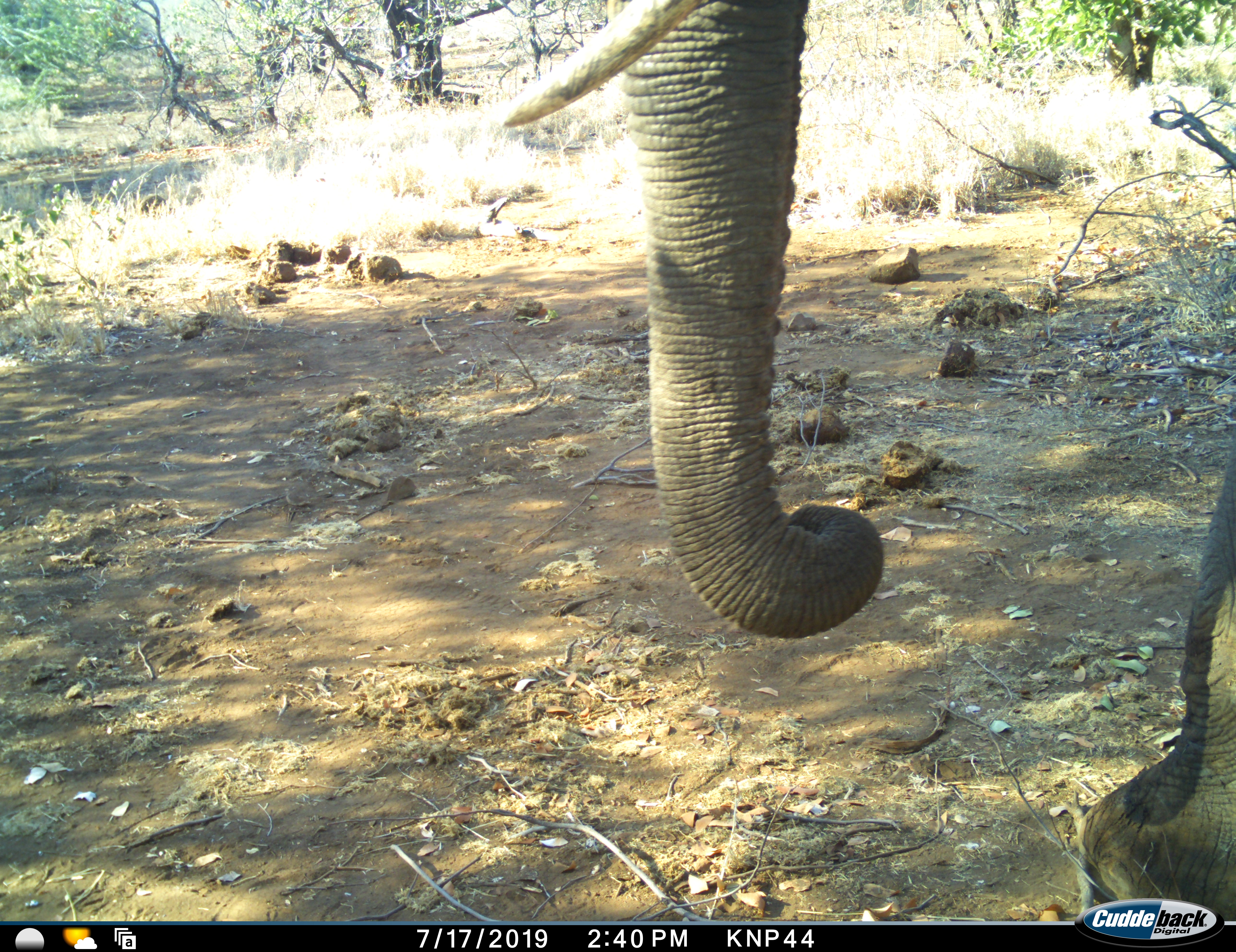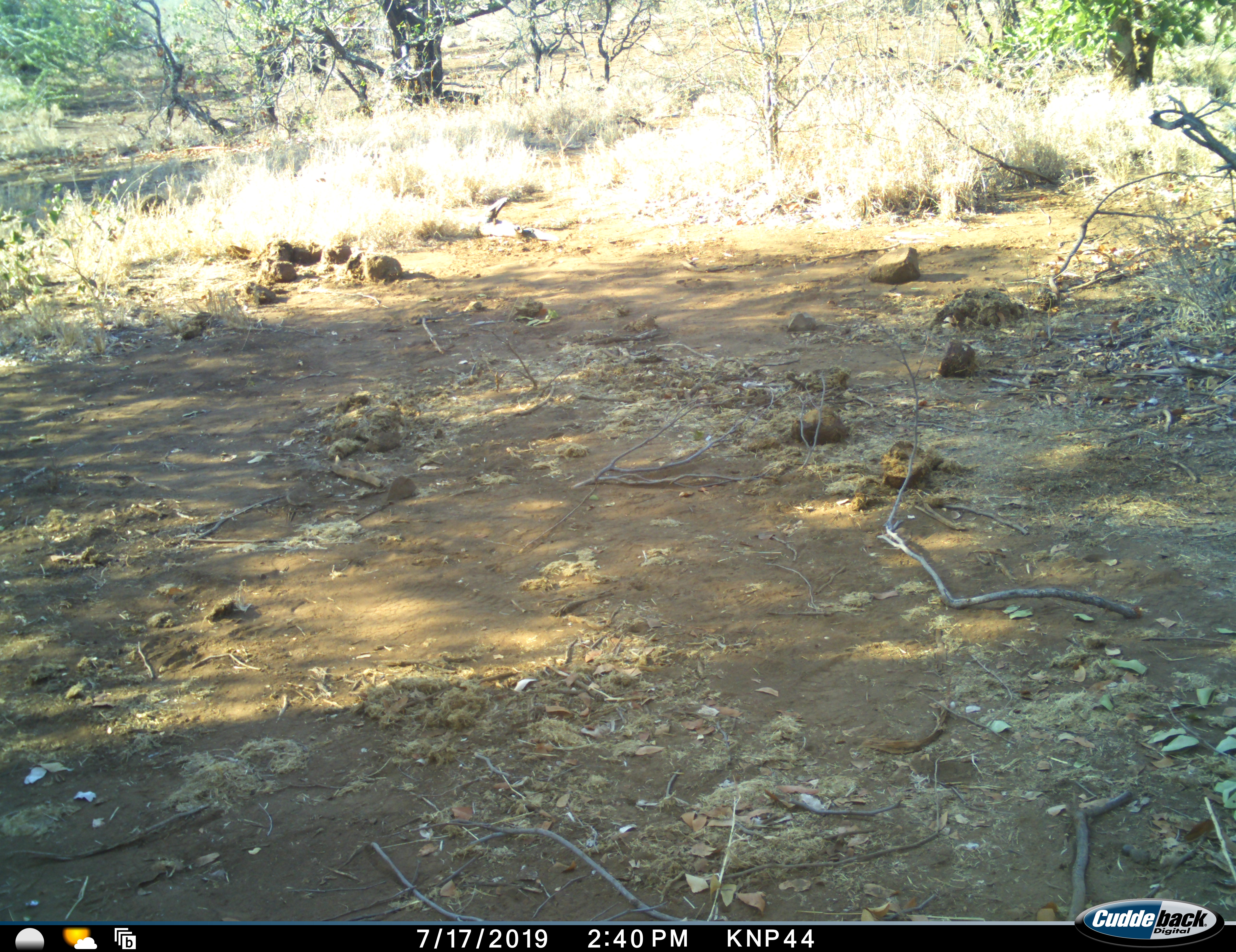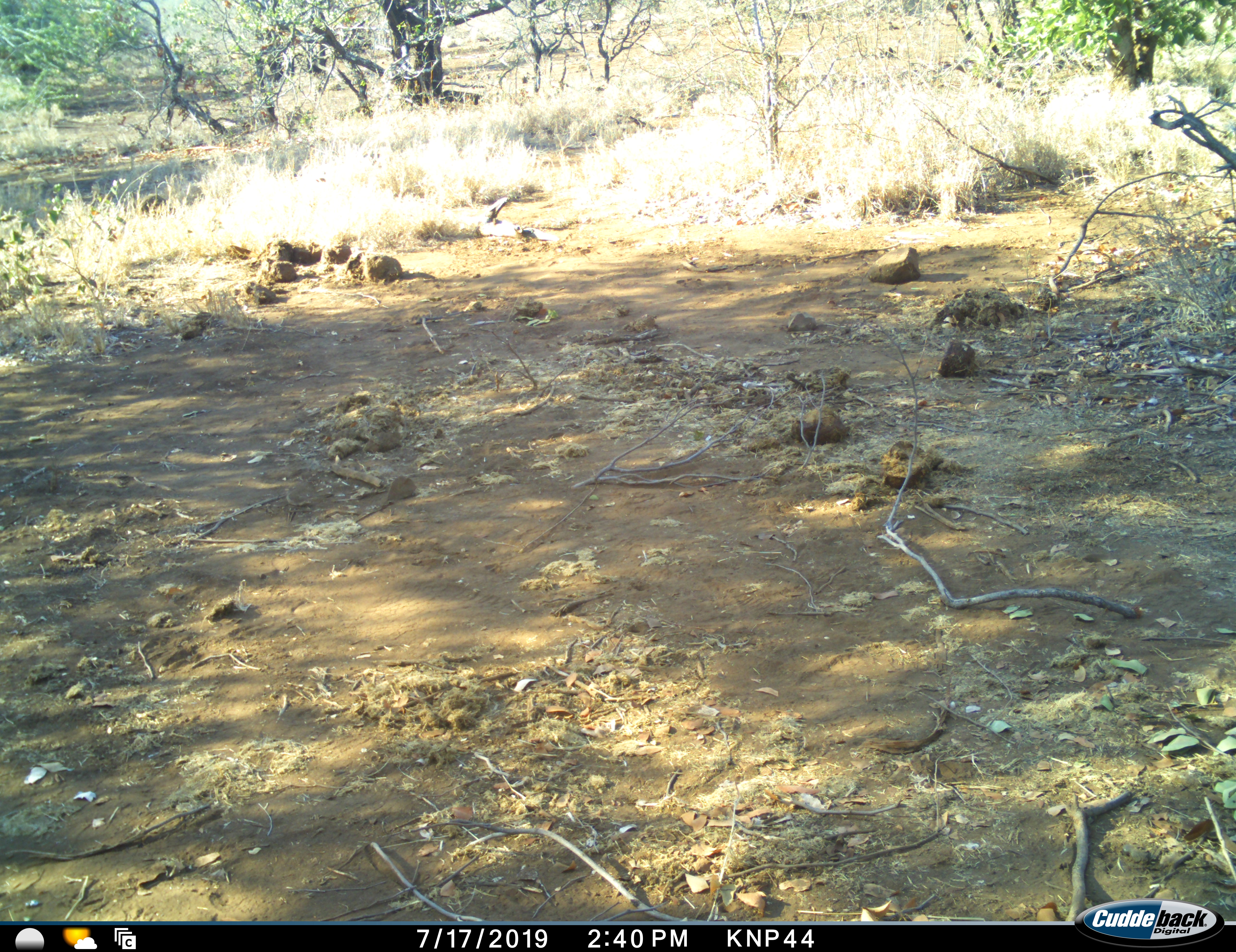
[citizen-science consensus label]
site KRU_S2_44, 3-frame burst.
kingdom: Animalia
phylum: Chordata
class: Mammalia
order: Proboscidea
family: Elephantidae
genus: Loxodonta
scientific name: Loxodonta africana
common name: african bush elephant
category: elephant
Elephant (african bush elephant) (Loxodonta africana), count 1. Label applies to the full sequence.